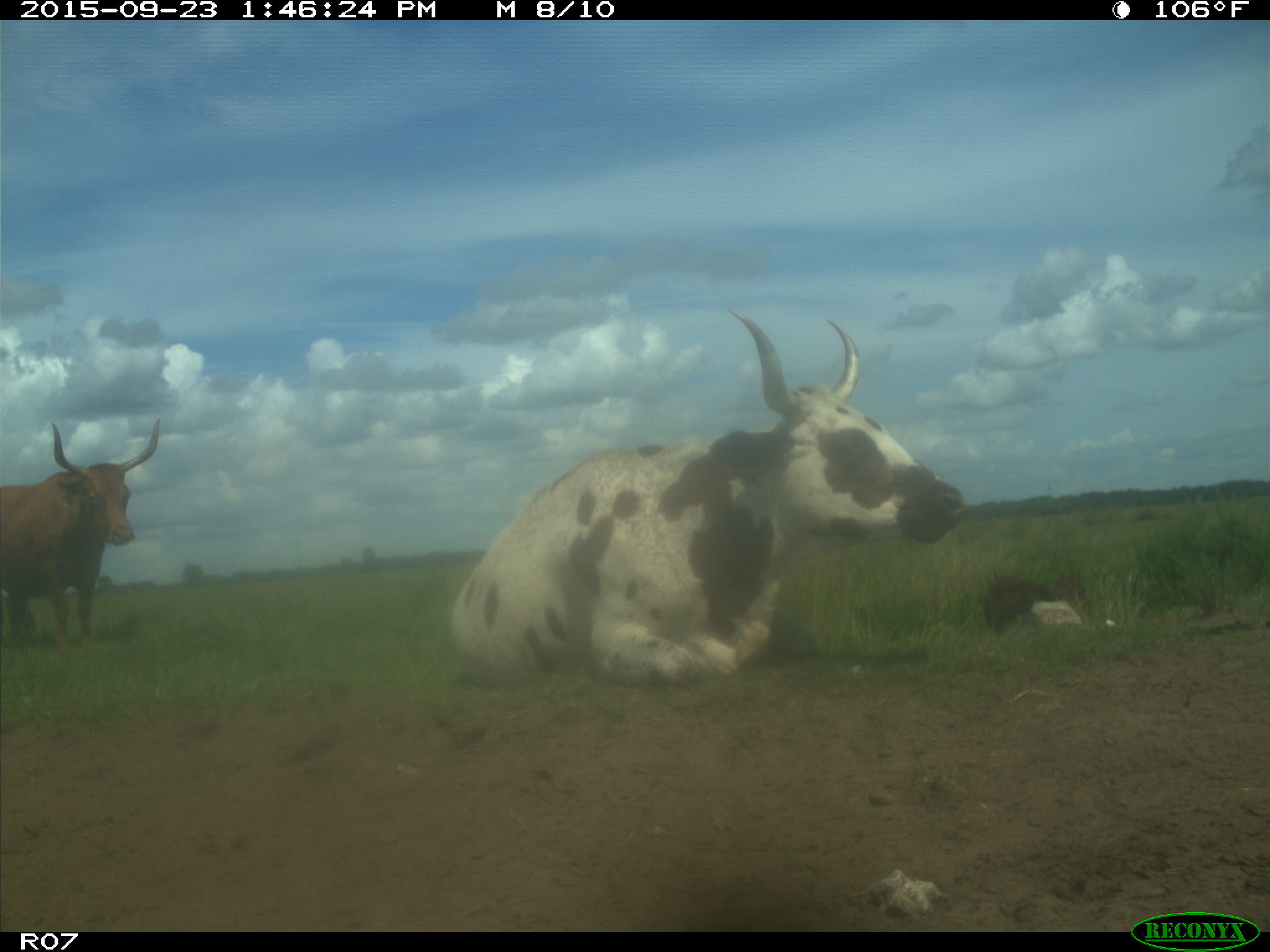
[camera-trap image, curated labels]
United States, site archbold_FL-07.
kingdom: Animalia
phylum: Chordata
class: Mammalia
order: Artiodactyla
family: Bovidae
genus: Bos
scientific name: Bos taurus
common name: domestic cow